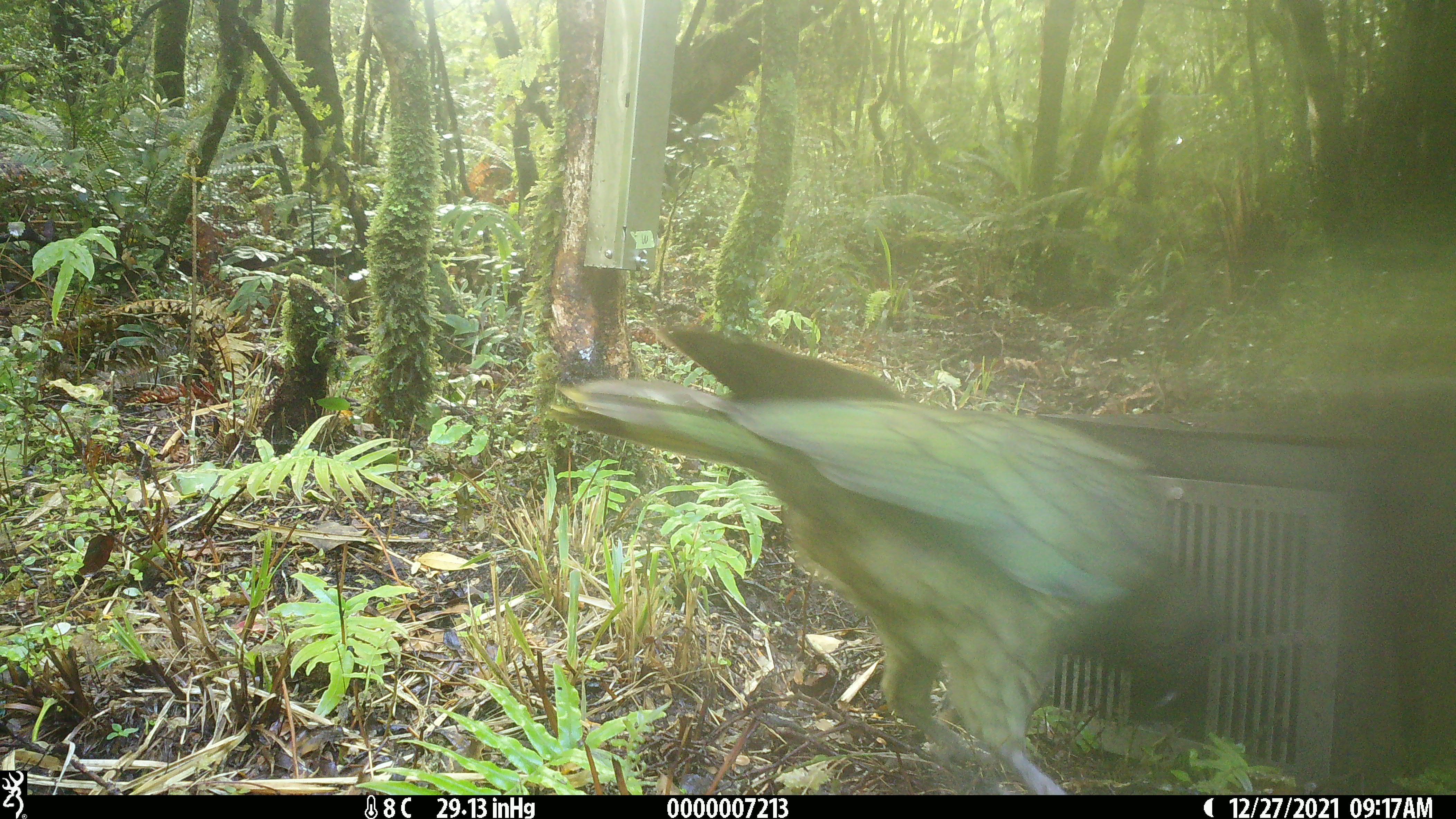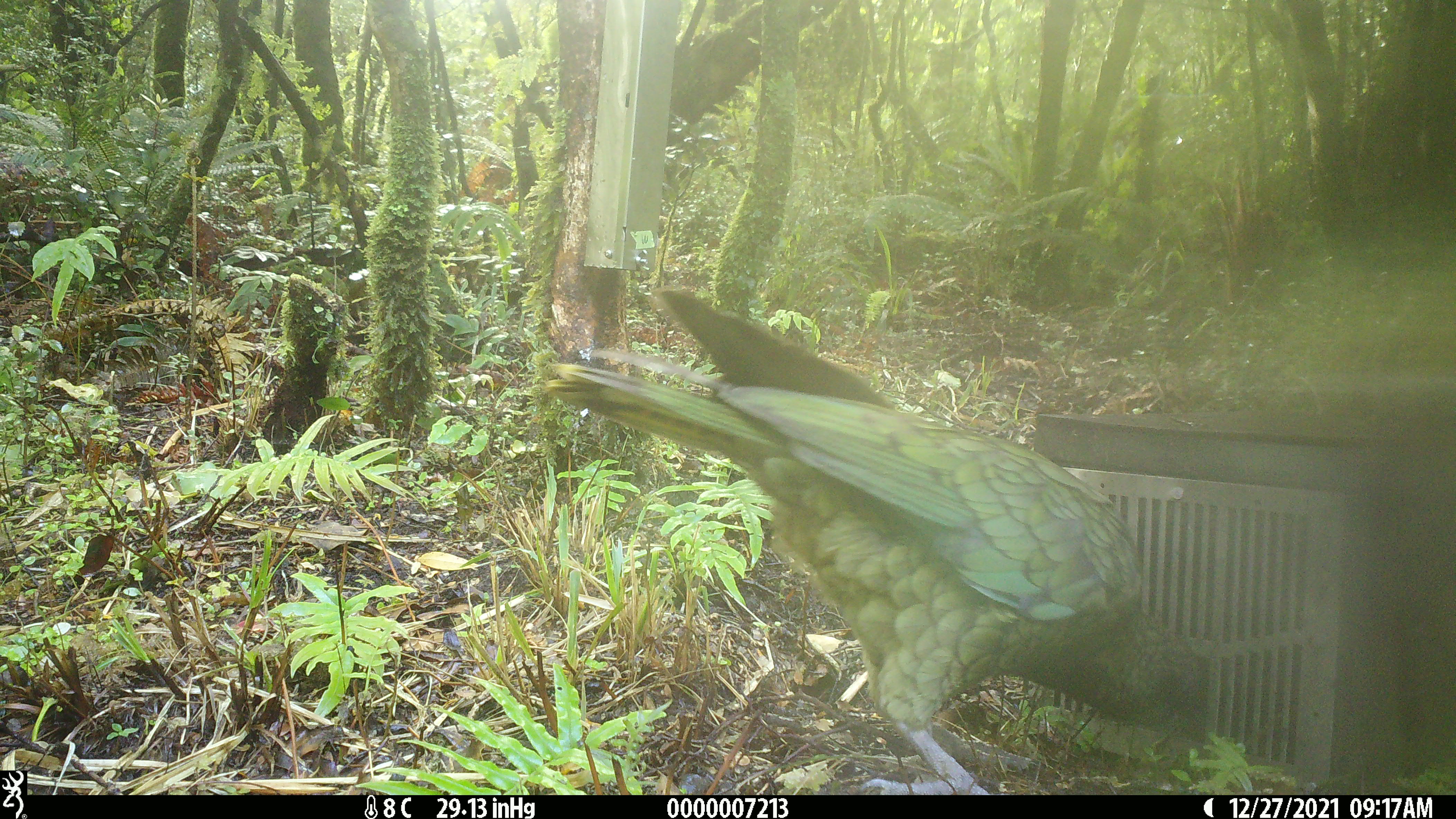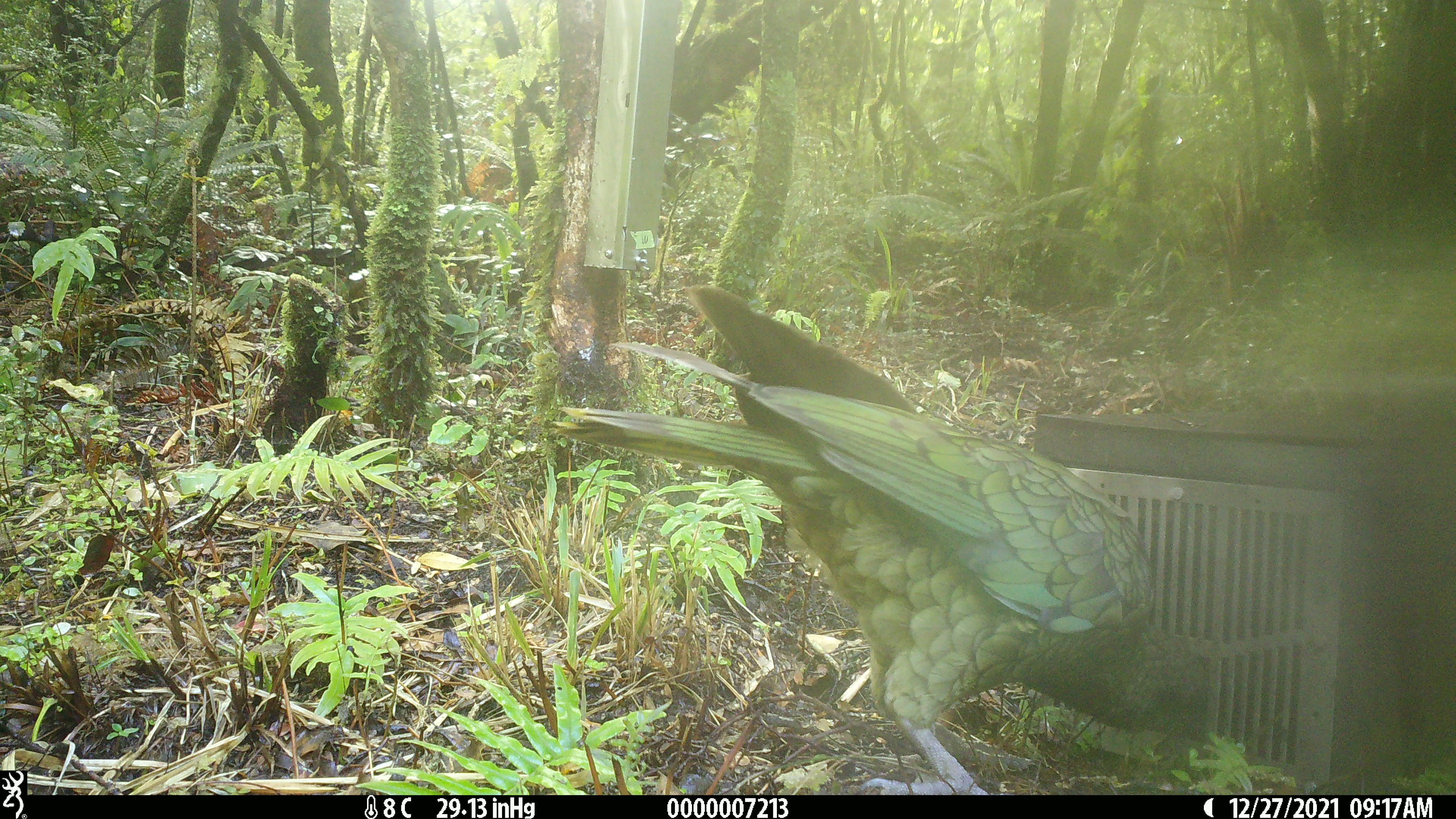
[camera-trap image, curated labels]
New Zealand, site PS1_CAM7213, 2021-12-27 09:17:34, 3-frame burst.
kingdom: Animalia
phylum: Chordata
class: Aves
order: Psittaciformes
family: Strigopidae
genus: Nestor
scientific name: Nestor notabilis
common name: kea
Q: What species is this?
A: Kea (Nestor notabilis).